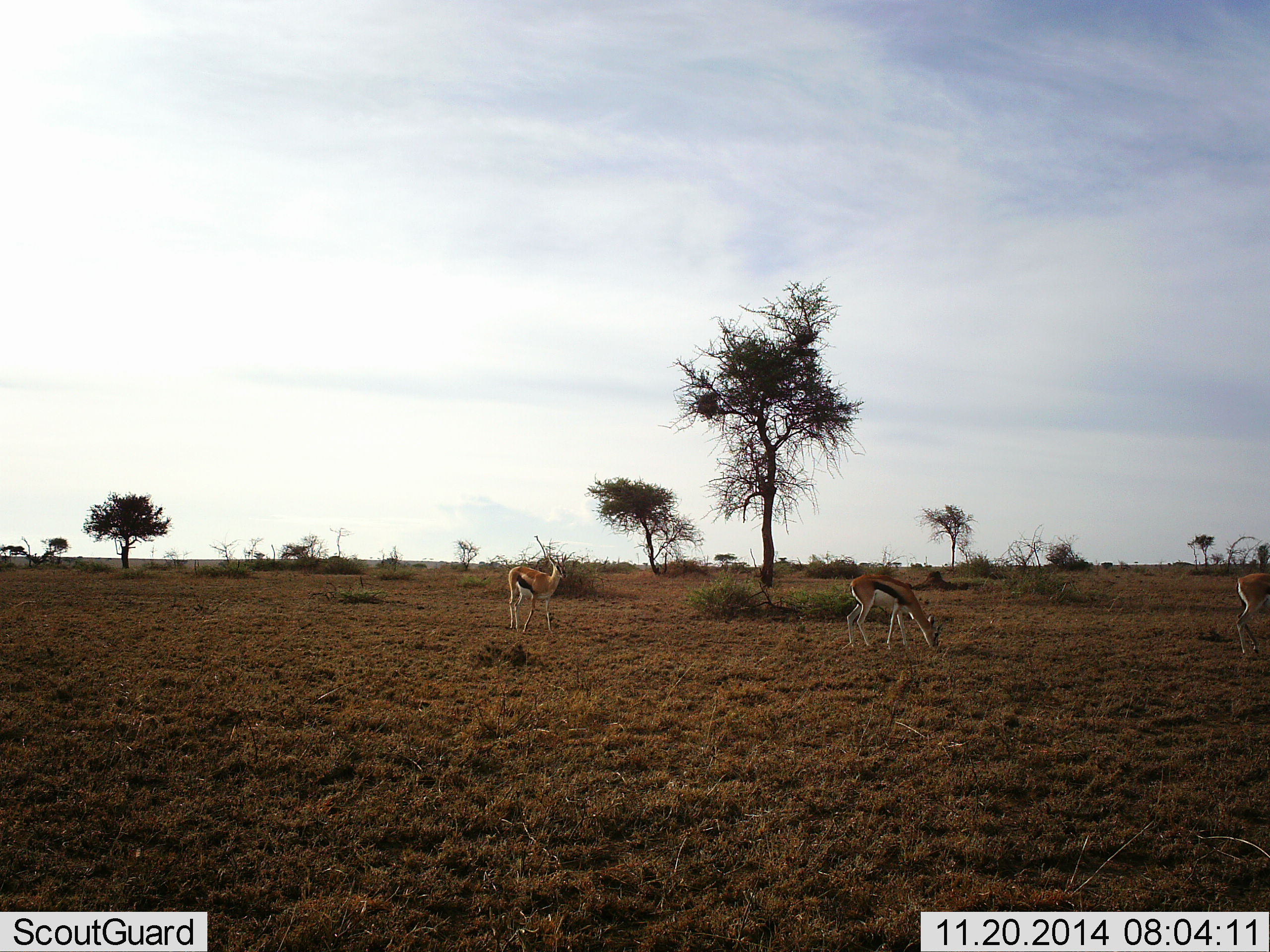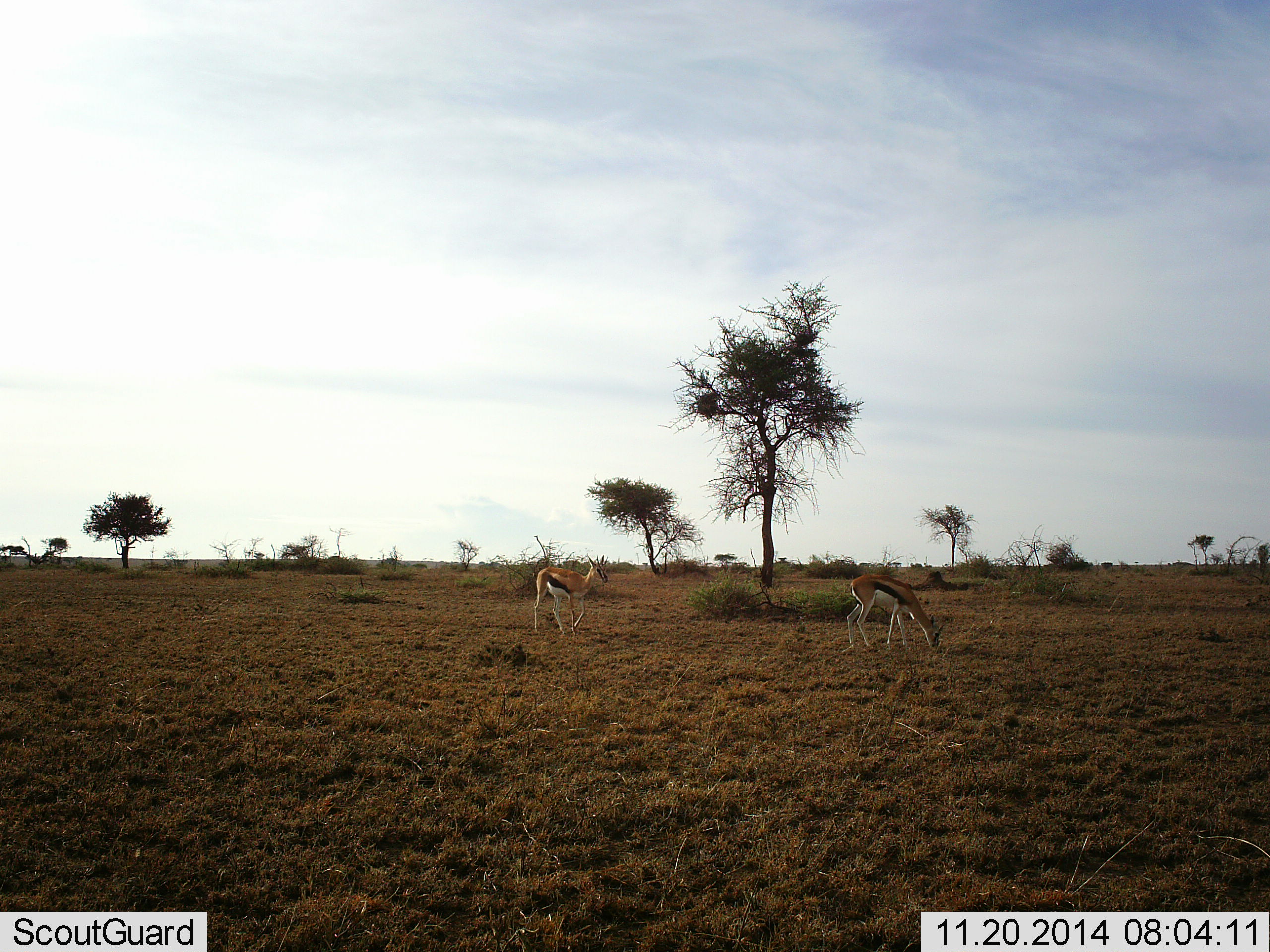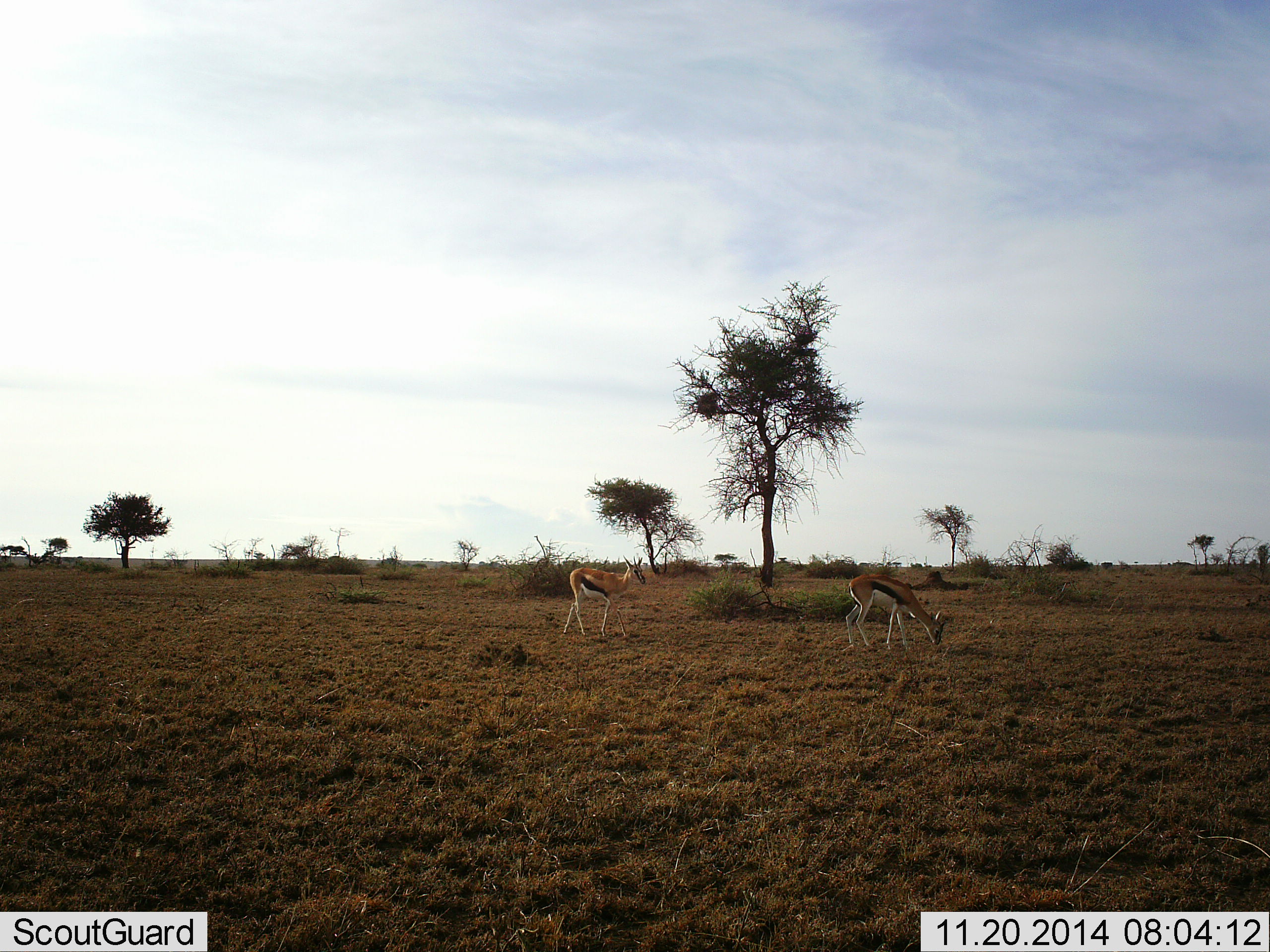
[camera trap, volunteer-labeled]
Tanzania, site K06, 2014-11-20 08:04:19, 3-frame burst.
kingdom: Animalia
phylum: Chordata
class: Mammalia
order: Artiodactyla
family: Bovidae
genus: Eudorcas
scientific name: Eudorcas thomsonii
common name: thomson's gazelle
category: gazellethomsons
Gazellethomsons (thomson's gazelle) (Eudorcas thomsonii), count 2. Behavior (volunteer vote fractions): standing 20%, resting 0%, moving 60%, interacting 0%. Young present (vote fraction): 0%. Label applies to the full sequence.